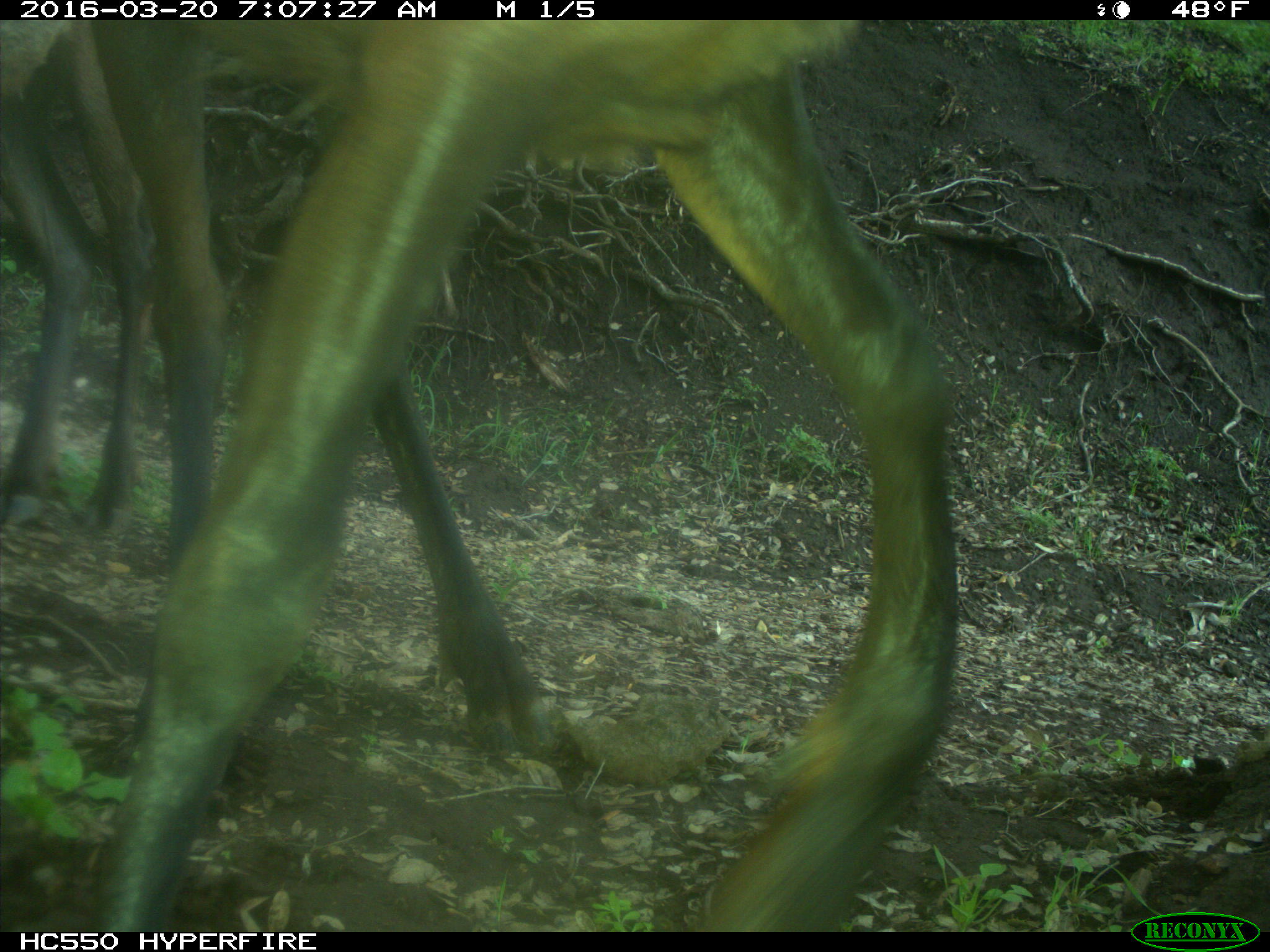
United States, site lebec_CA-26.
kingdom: Animalia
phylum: Chordata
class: Mammalia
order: Artiodactyla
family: Cervidae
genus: Cervus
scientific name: Cervus canadensis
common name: elk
Cervus canadensis (elk).